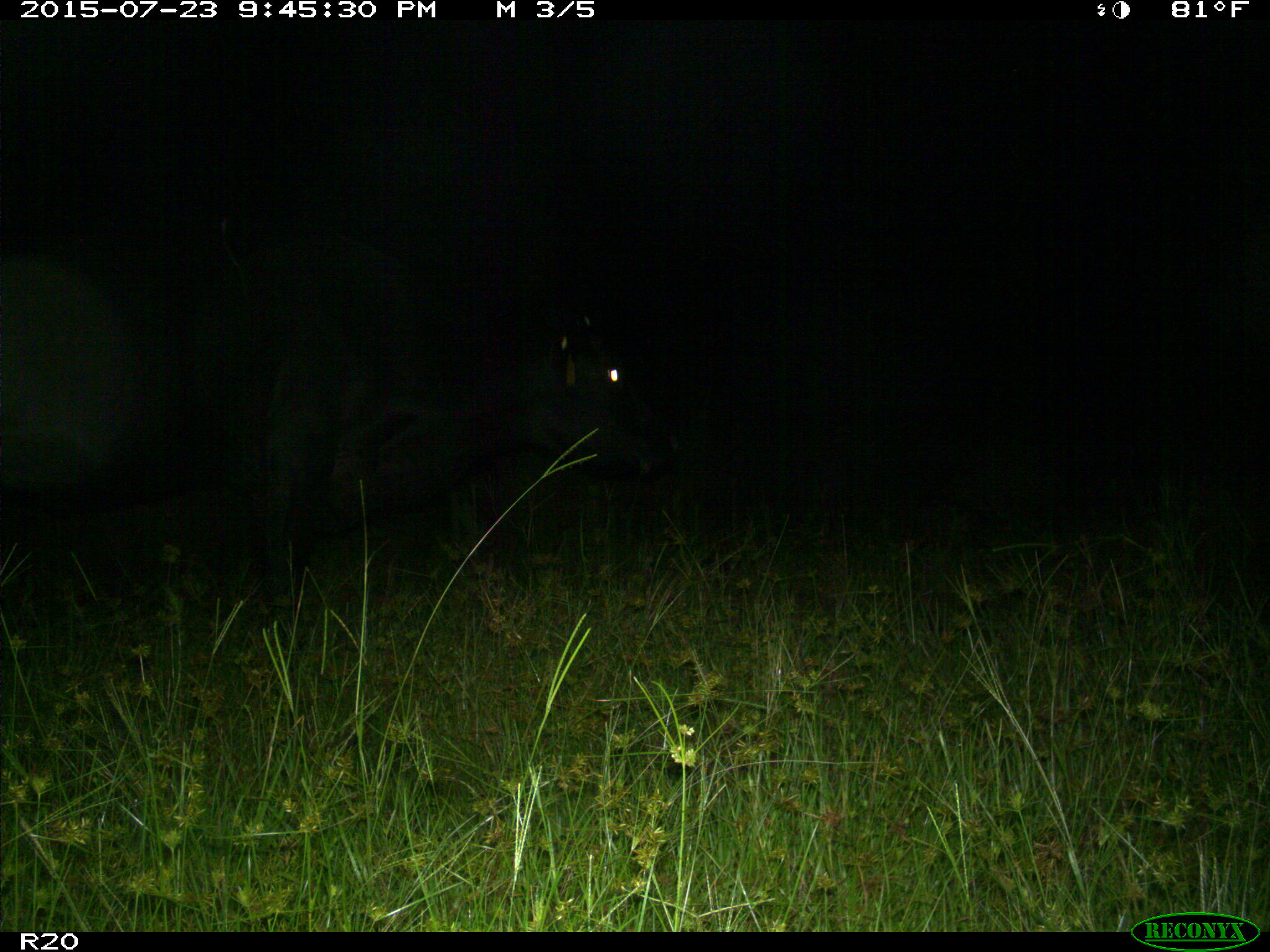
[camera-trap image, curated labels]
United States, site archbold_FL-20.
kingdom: Animalia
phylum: Chordata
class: Mammalia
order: Artiodactyla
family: Bovidae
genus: Bos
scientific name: Bos taurus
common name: domestic cow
Bos taurus (domestic cow).